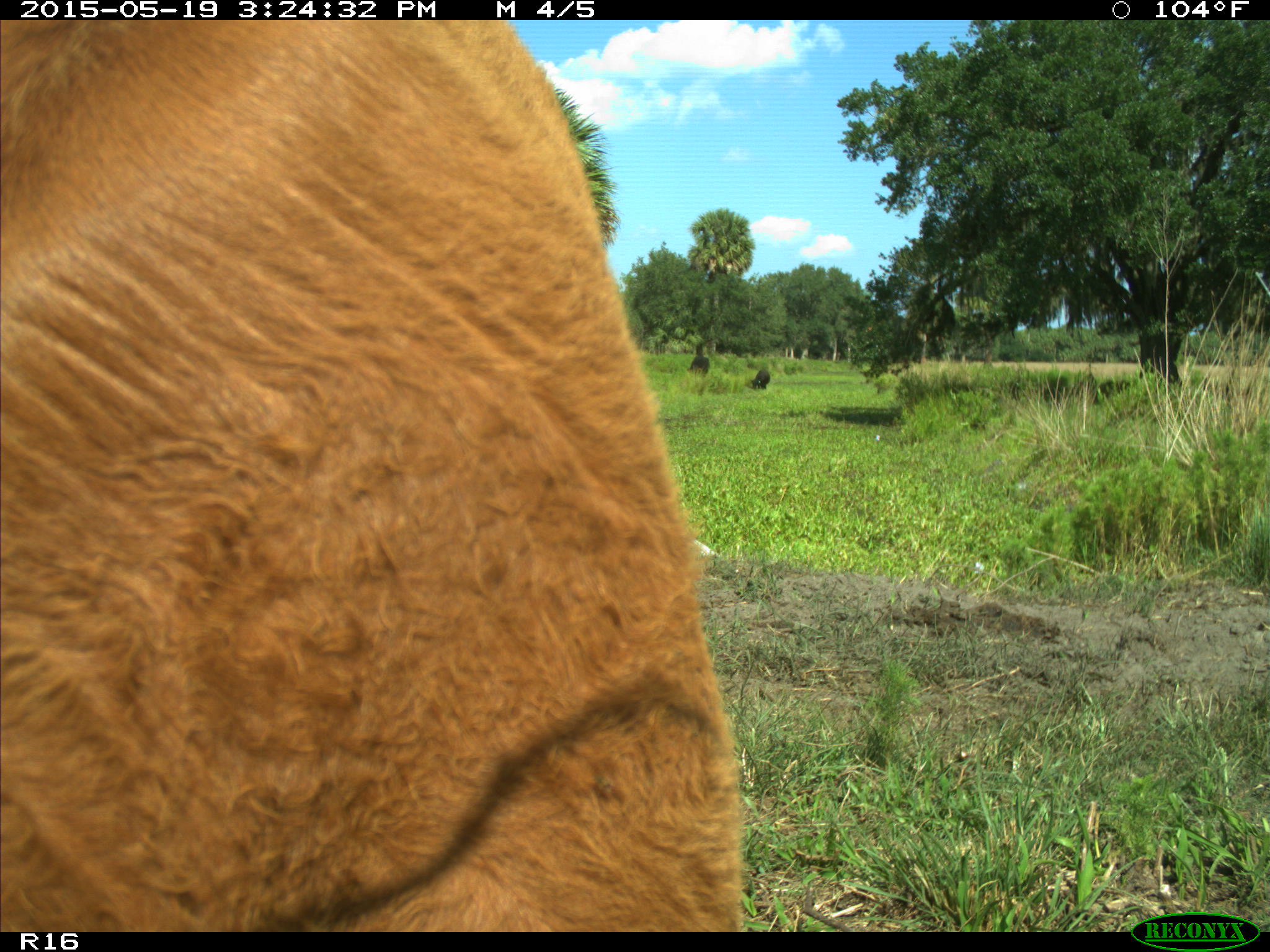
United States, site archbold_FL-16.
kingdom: Animalia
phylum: Chordata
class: Mammalia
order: Artiodactyla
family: Bovidae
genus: Bos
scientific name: Bos taurus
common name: domestic cow